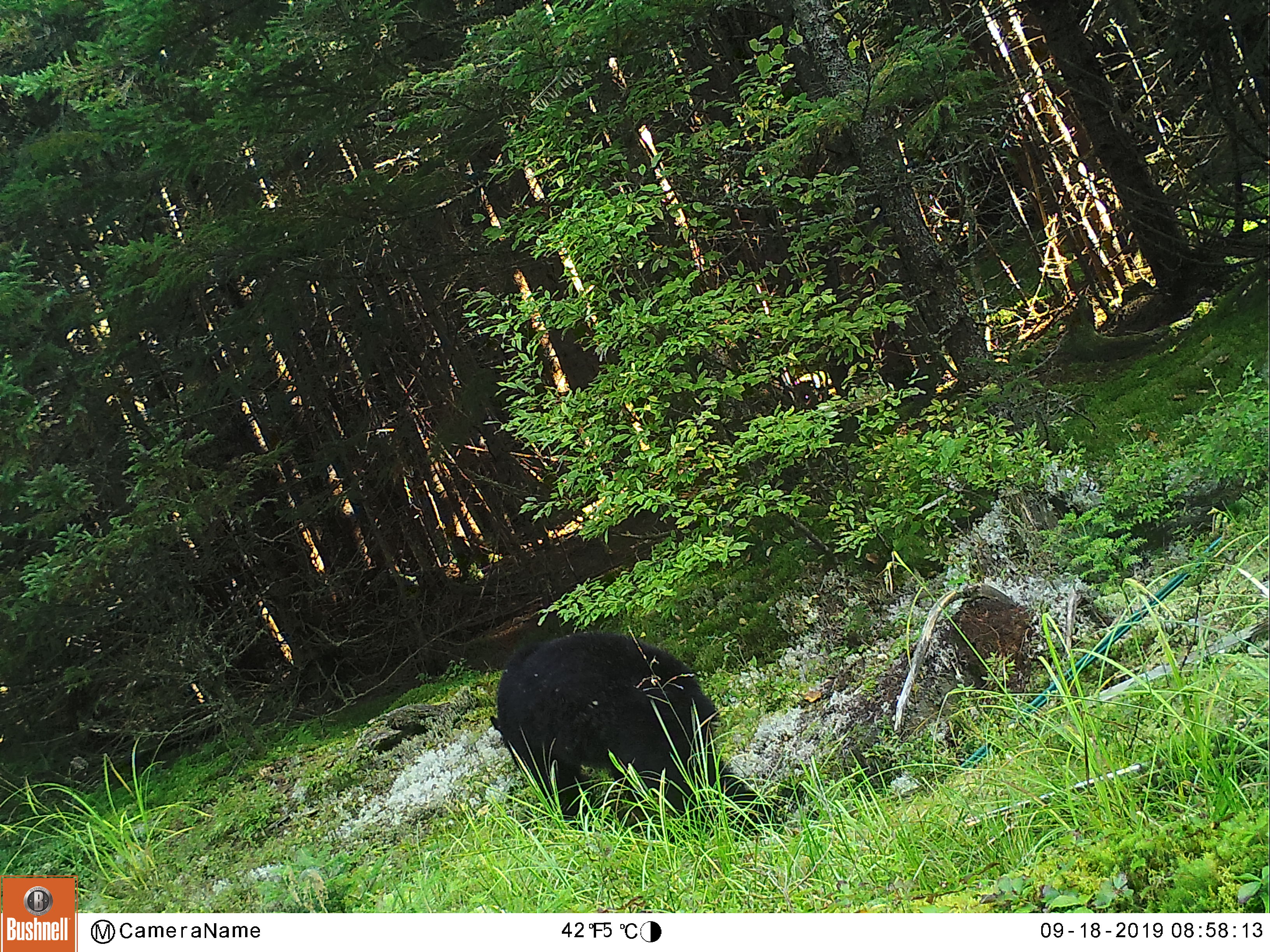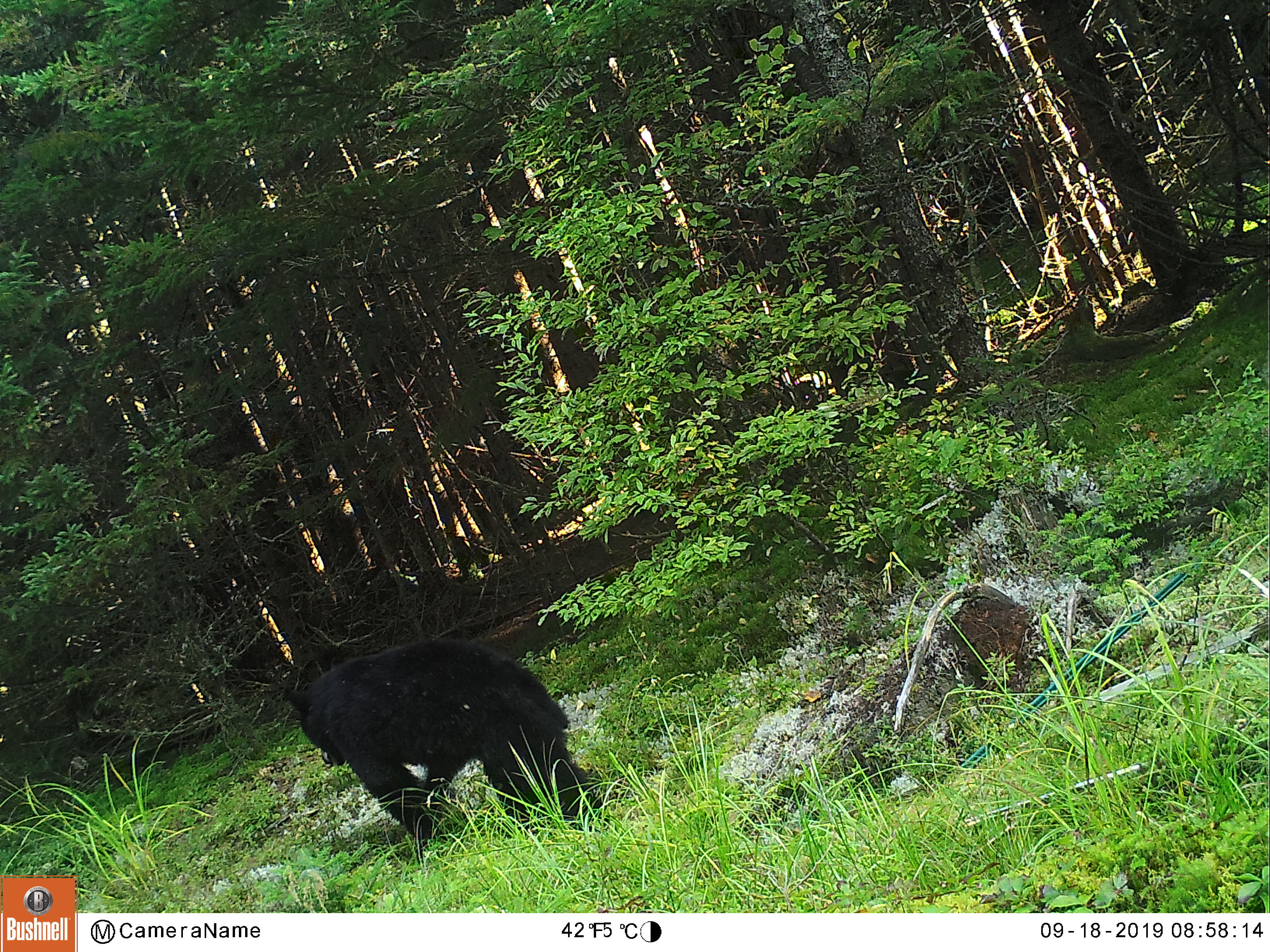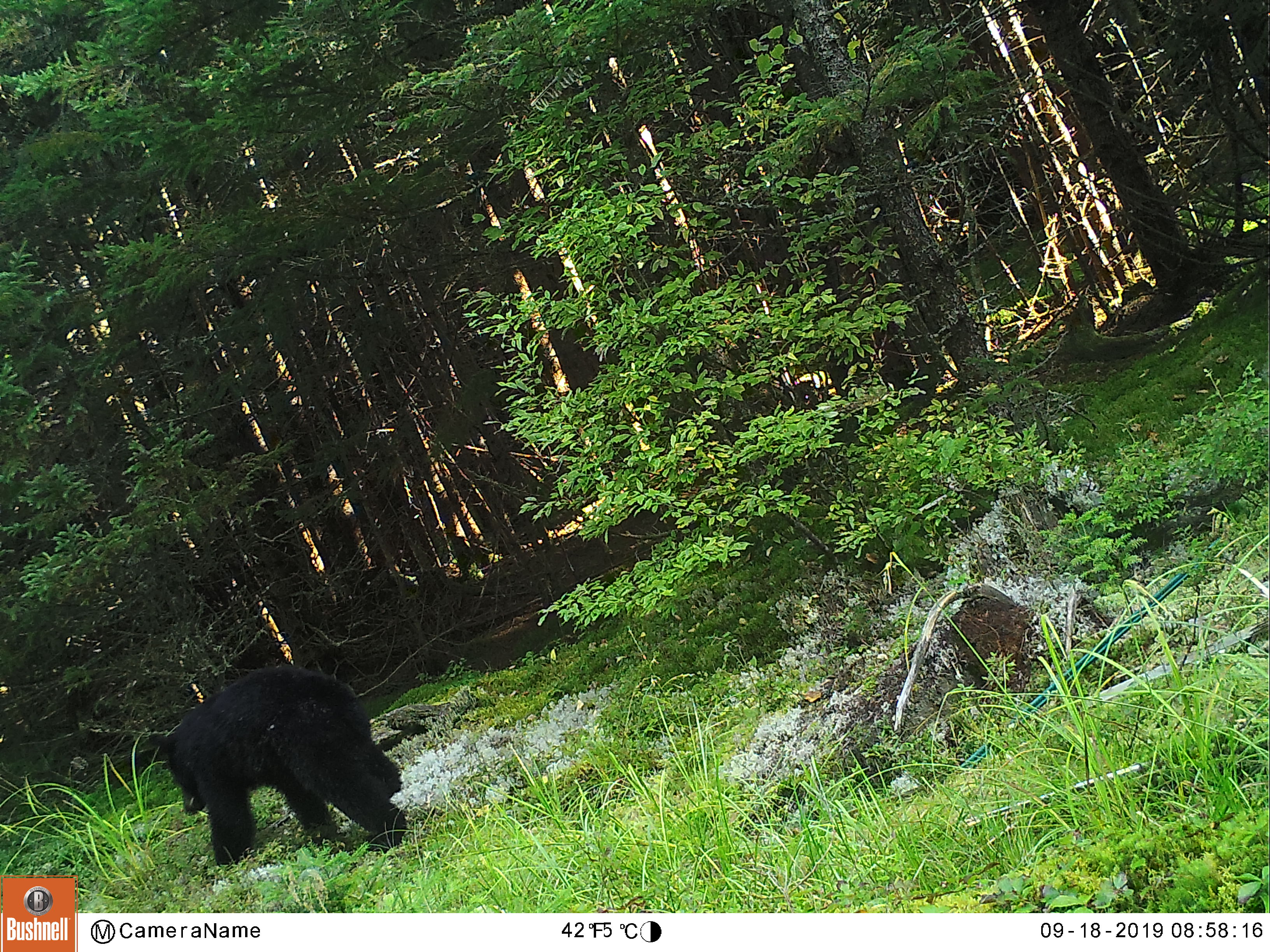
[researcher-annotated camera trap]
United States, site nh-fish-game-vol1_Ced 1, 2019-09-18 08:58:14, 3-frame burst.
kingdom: Animalia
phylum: Chordata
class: Mammalia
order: Carnivora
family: Ursidae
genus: Ursus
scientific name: Ursus americanus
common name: black bear